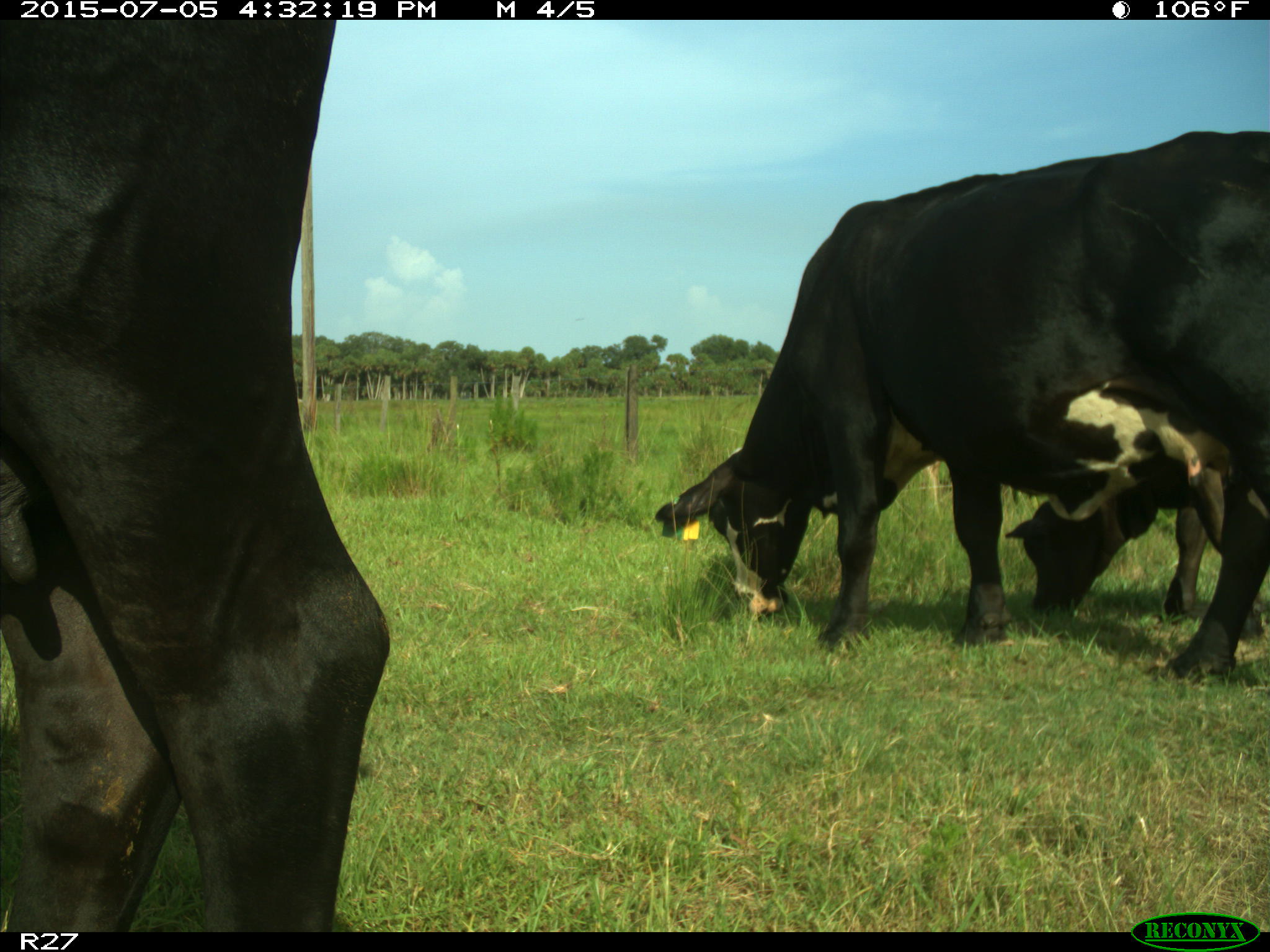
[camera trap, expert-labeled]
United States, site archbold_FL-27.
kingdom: Animalia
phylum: Chordata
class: Mammalia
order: Artiodactyla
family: Bovidae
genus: Bos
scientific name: Bos taurus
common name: domestic cow